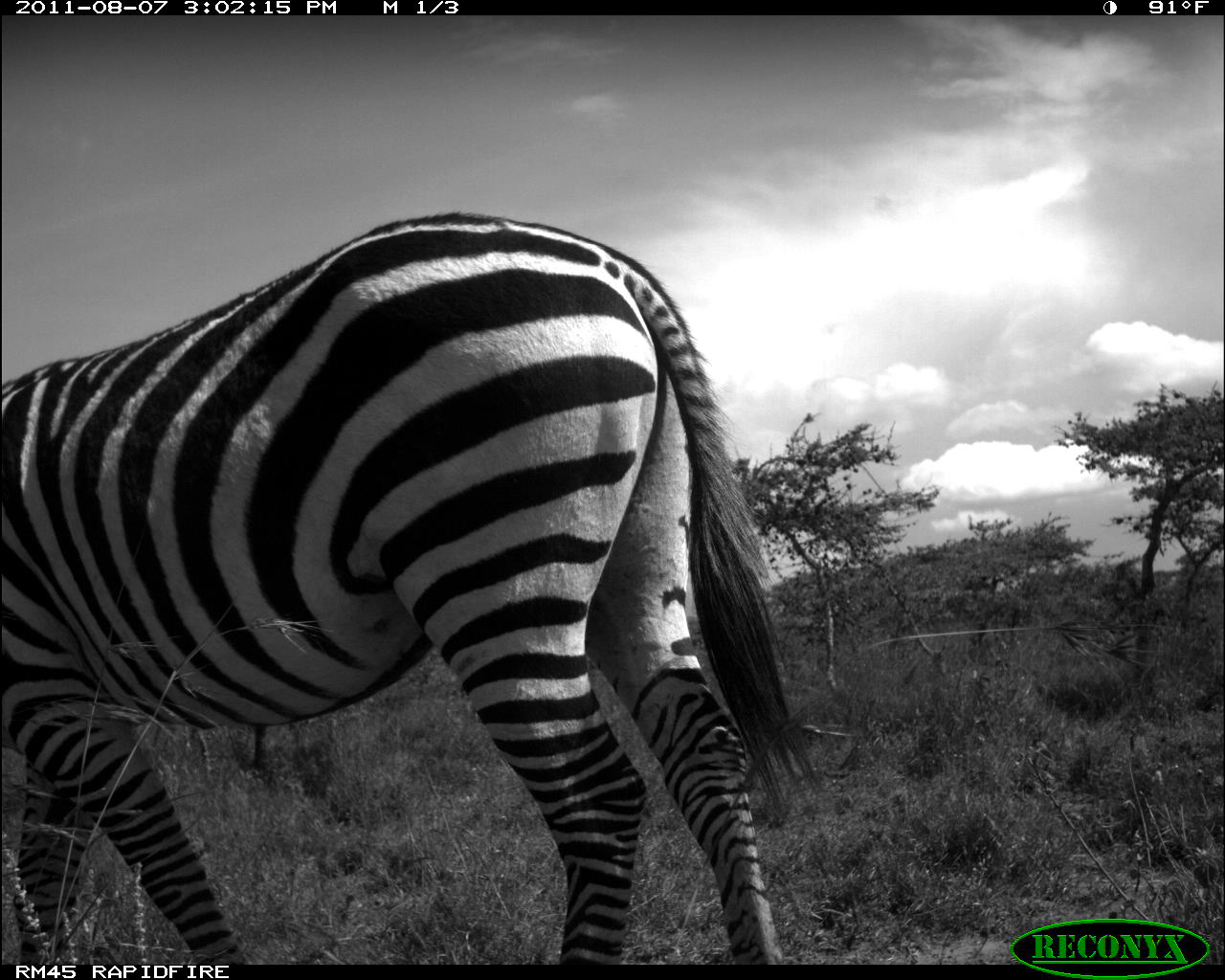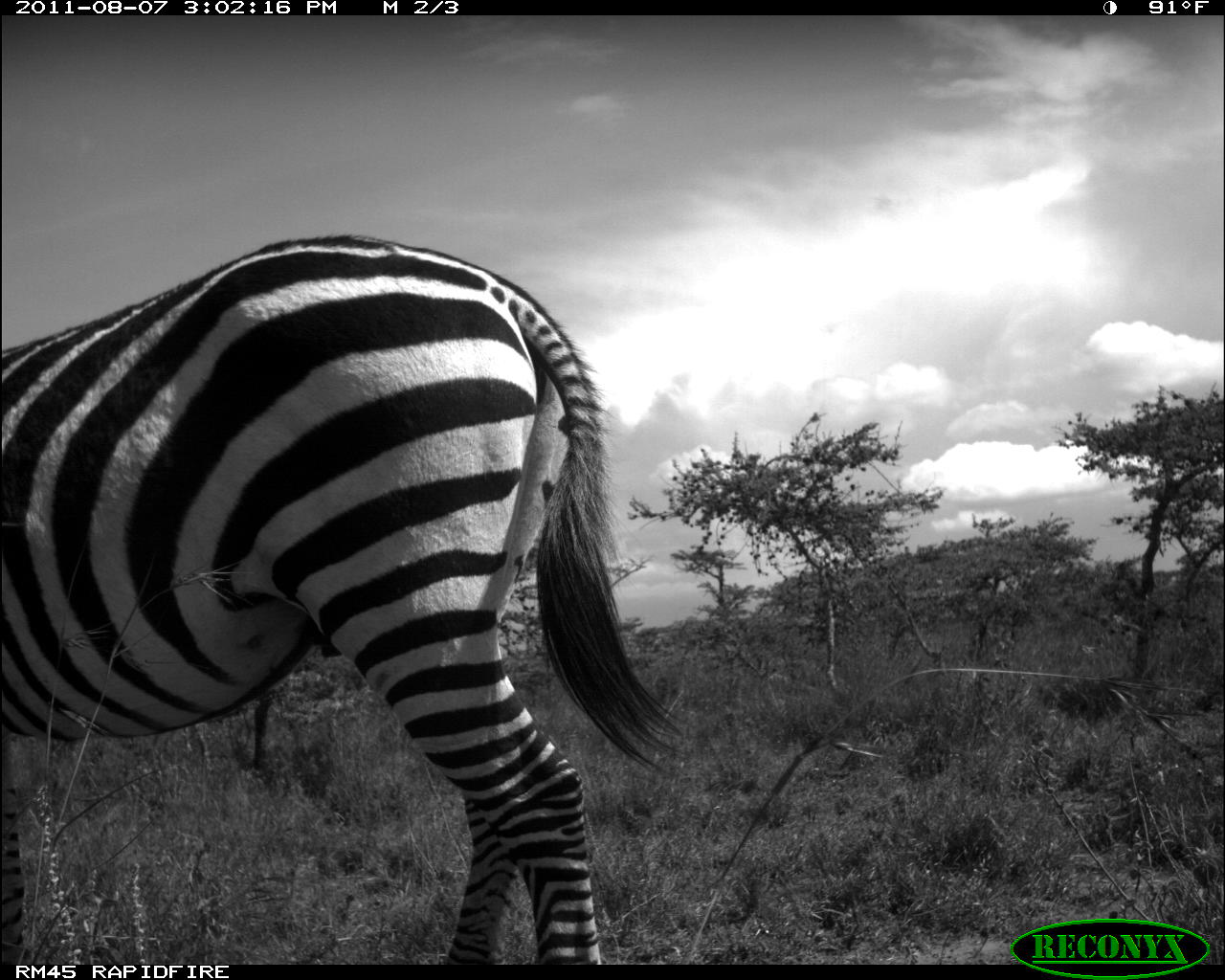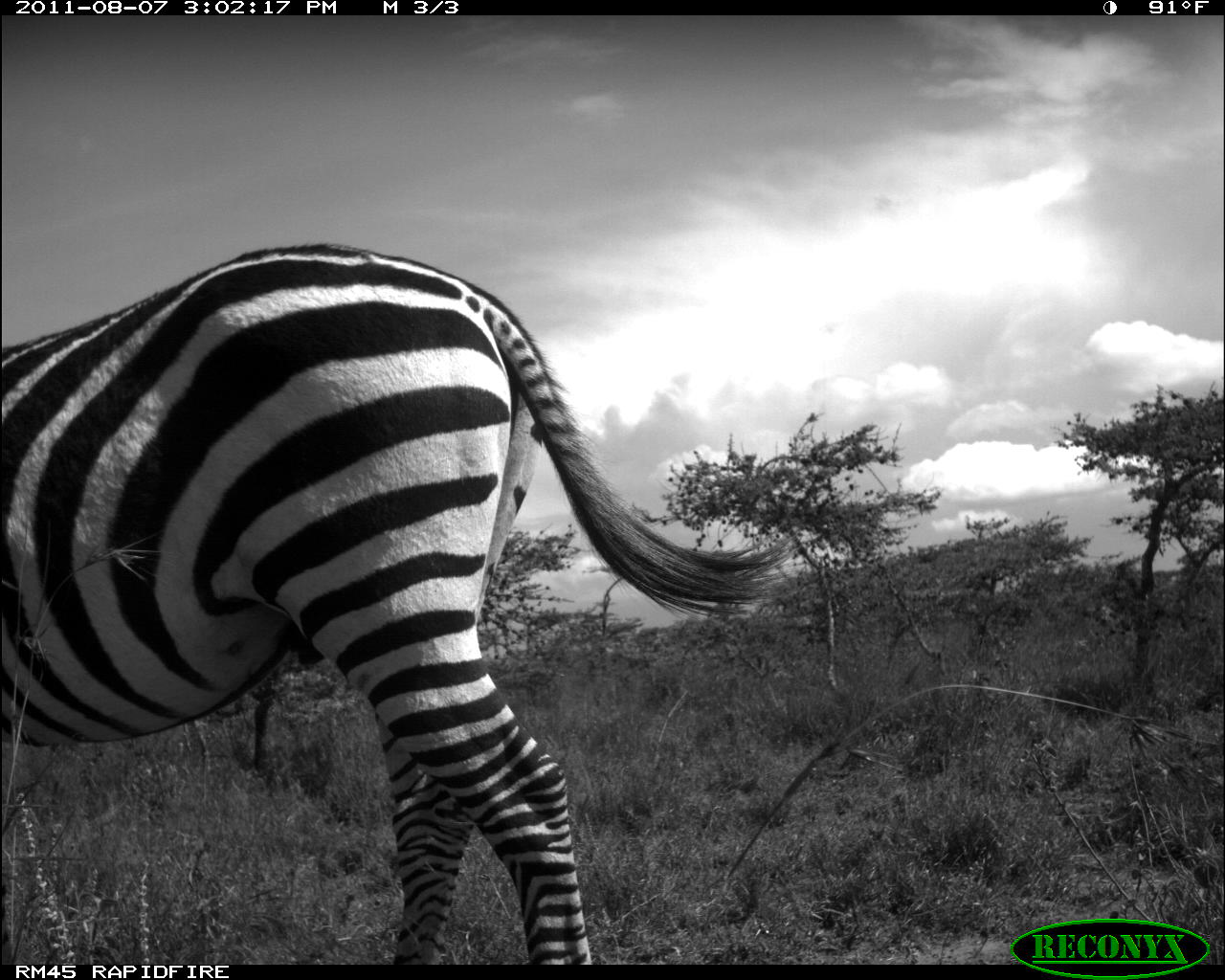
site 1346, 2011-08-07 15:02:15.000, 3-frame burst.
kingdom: Animalia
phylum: Chordata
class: Mammalia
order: Perissodactyla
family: Equidae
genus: Equus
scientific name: Equus quagga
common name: plains zebra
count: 1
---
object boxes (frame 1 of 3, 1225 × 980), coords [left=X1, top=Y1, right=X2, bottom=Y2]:
equus quagga: [left=0, top=210, right=822, bottom=963]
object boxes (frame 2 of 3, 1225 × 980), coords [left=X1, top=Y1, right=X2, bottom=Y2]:
equus quagga: [left=0, top=231, right=690, bottom=964]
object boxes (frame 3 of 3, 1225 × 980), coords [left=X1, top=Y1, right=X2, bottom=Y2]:
equus quagga: [left=0, top=243, right=794, bottom=964]